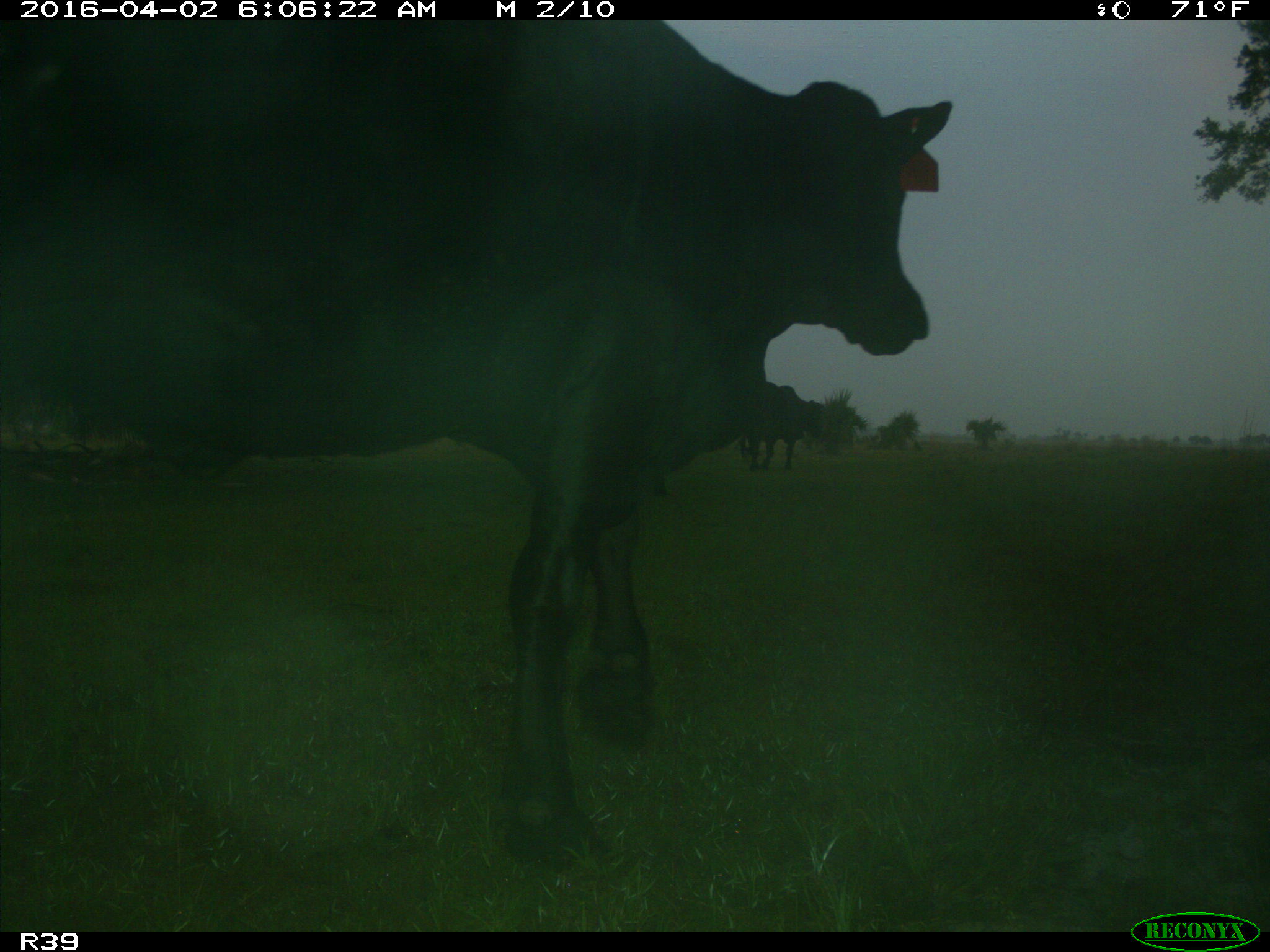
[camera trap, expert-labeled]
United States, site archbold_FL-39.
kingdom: Animalia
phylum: Chordata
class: Mammalia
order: Artiodactyla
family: Bovidae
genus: Bos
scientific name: Bos taurus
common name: domestic cow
Bos taurus (domestic cow).